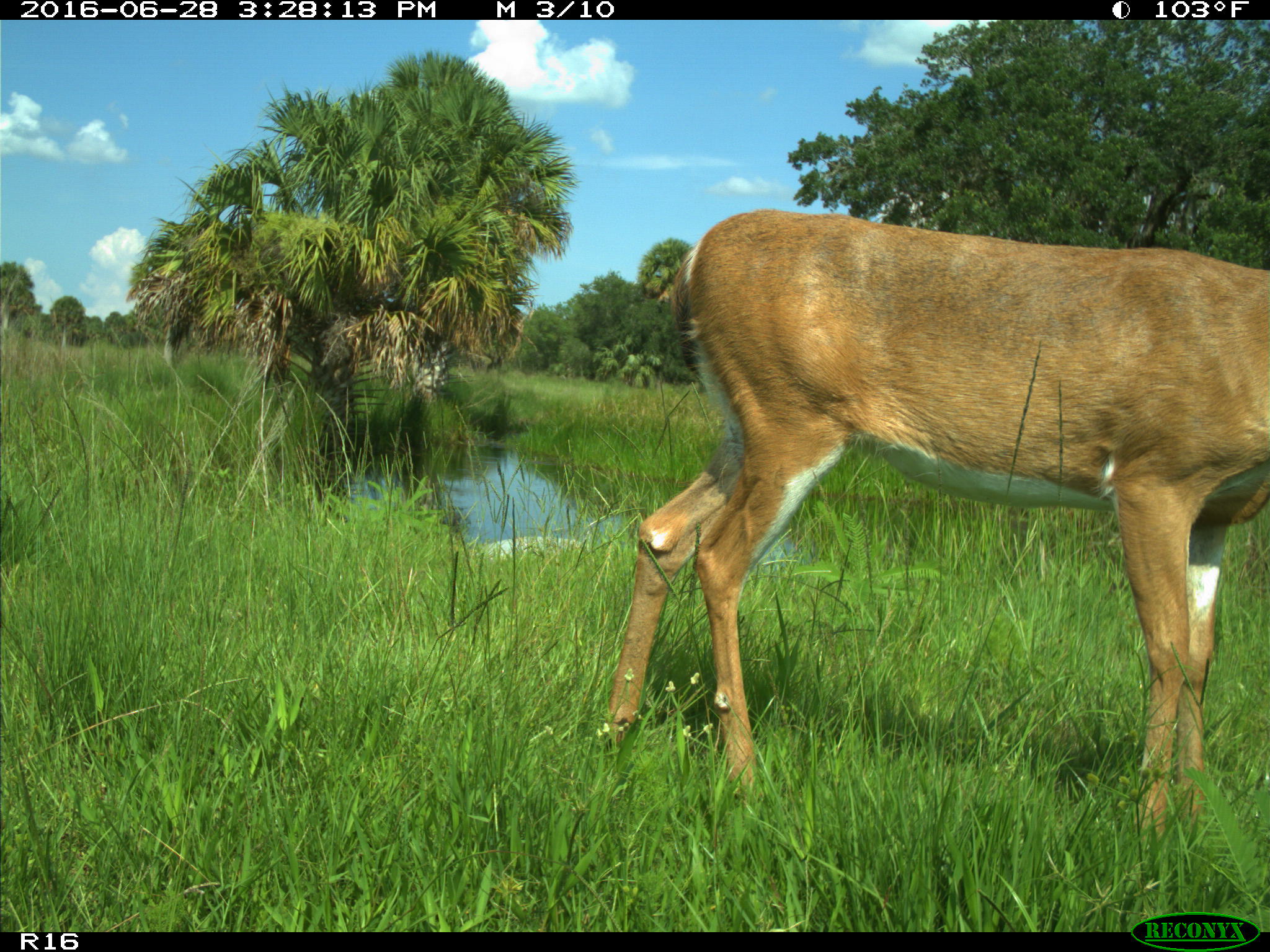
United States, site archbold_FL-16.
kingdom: Animalia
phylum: Chordata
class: Mammalia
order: Artiodactyla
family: Cervidae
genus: Odocoileus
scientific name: Odocoileus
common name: deer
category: unidentified deer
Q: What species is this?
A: Unidentified deer (deer) (Odocoileus).